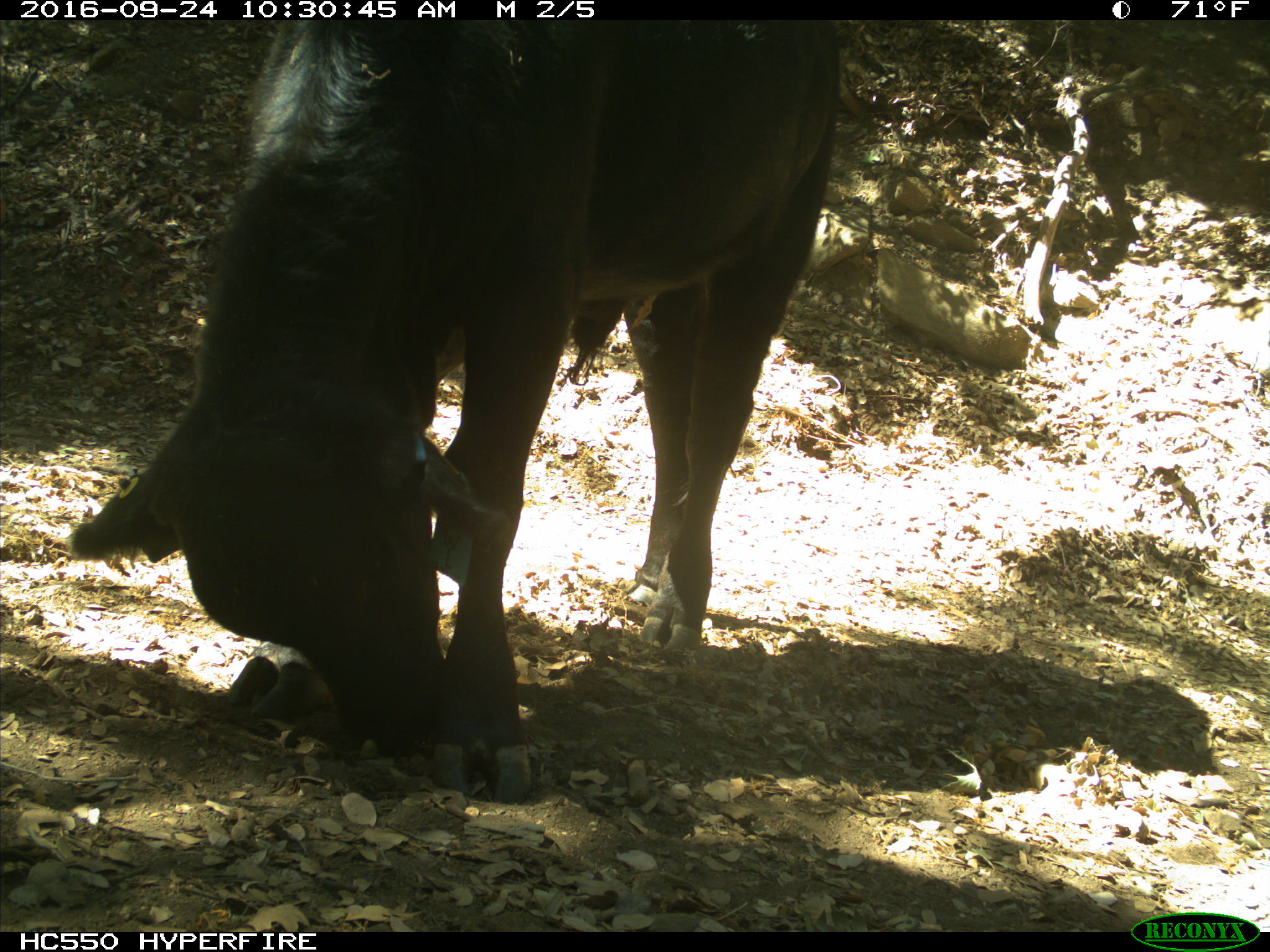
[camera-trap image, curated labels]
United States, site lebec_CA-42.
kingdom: Animalia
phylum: Chordata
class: Mammalia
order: Artiodactyla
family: Bovidae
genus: Bos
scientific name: Bos taurus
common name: domestic cow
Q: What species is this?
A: Bos taurus (domestic cow).